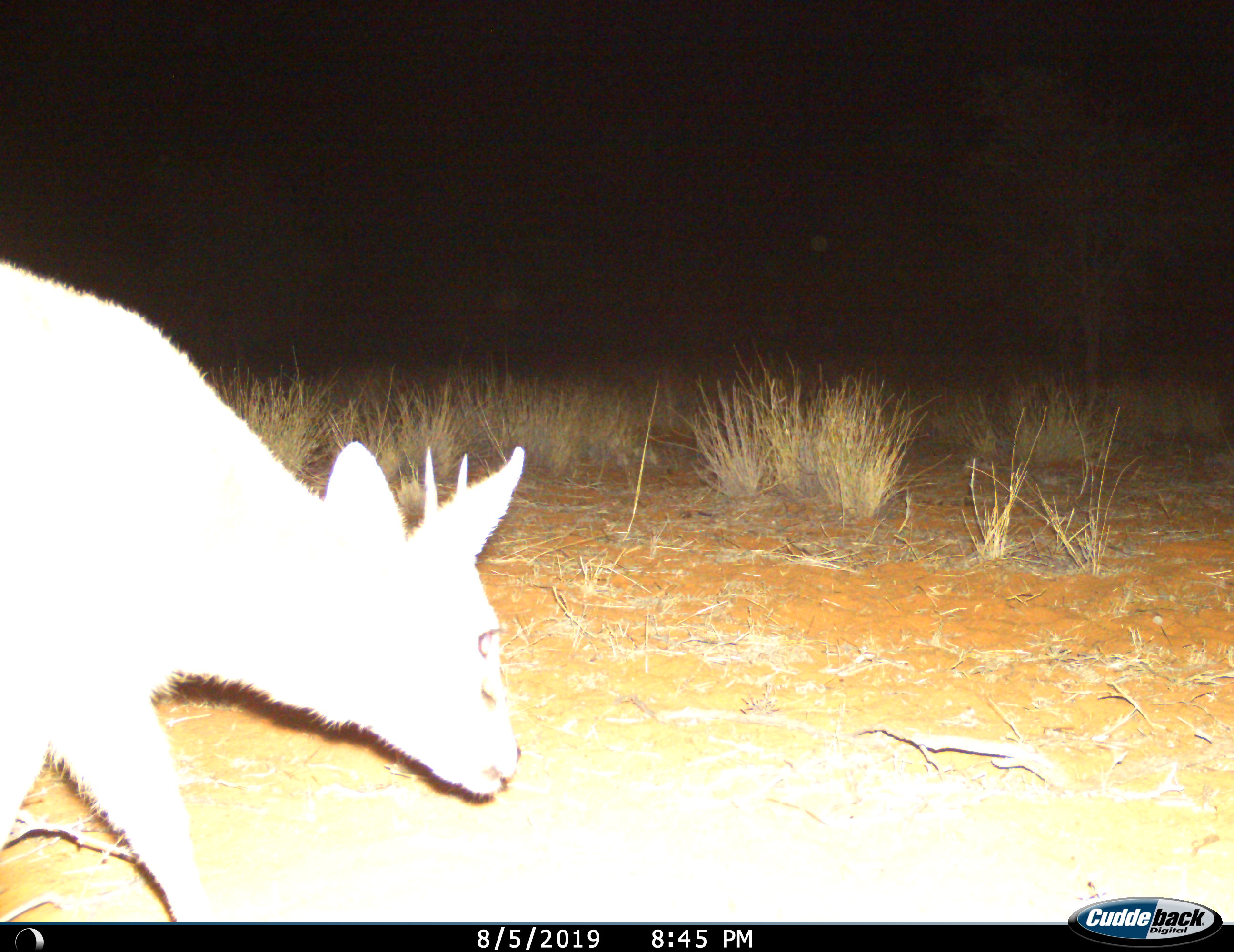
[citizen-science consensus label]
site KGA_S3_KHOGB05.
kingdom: Animalia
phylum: Chordata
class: Mammalia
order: Artiodactyla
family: Bovidae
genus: Raphicerus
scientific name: Raphicerus campestris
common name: steenbok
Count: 1.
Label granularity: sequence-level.